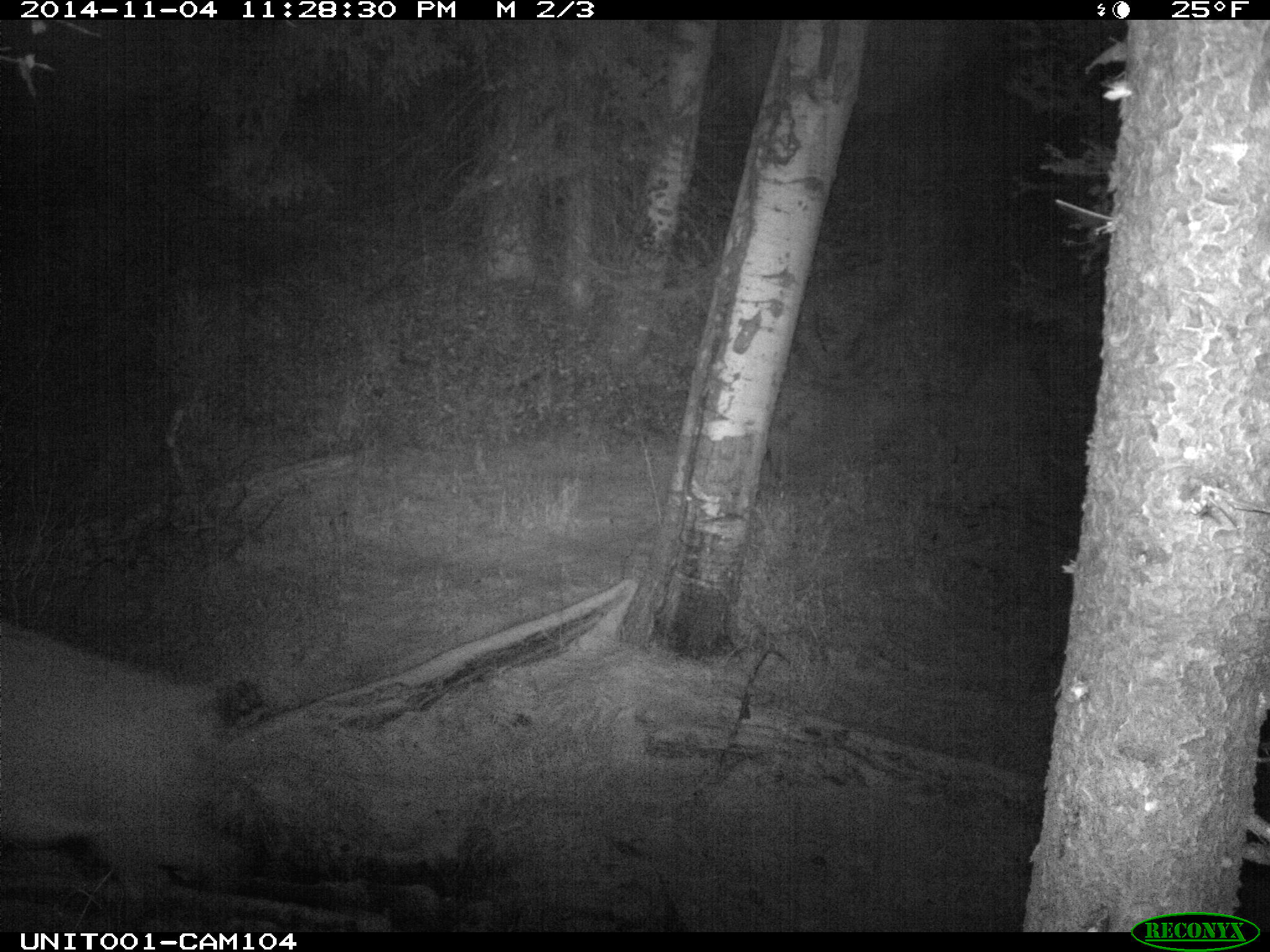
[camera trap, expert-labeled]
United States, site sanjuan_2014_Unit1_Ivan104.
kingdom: Animalia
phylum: Chordata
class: Mammalia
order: Artiodactyla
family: Cervidae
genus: Cervus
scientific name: Cervus elaphus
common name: red deer